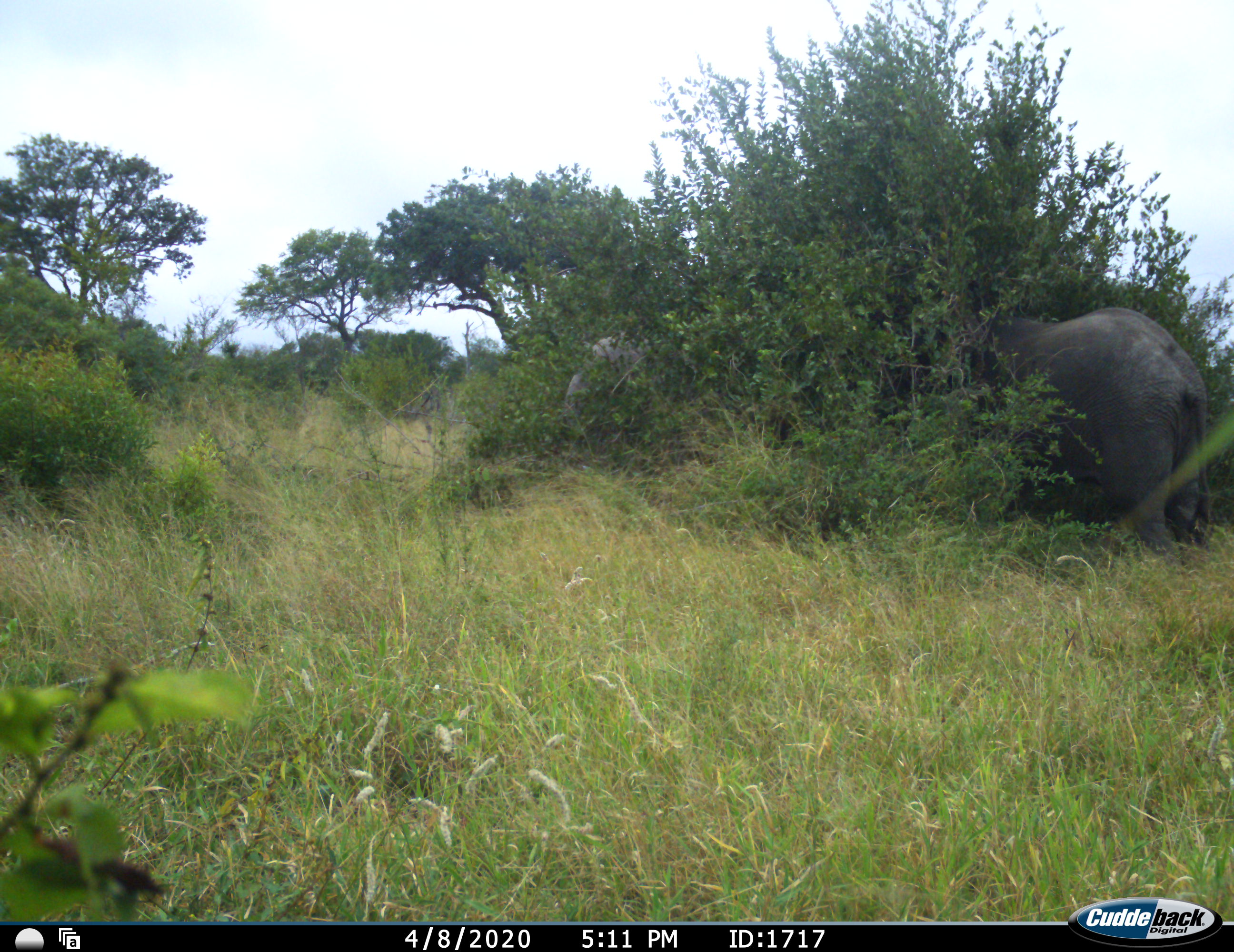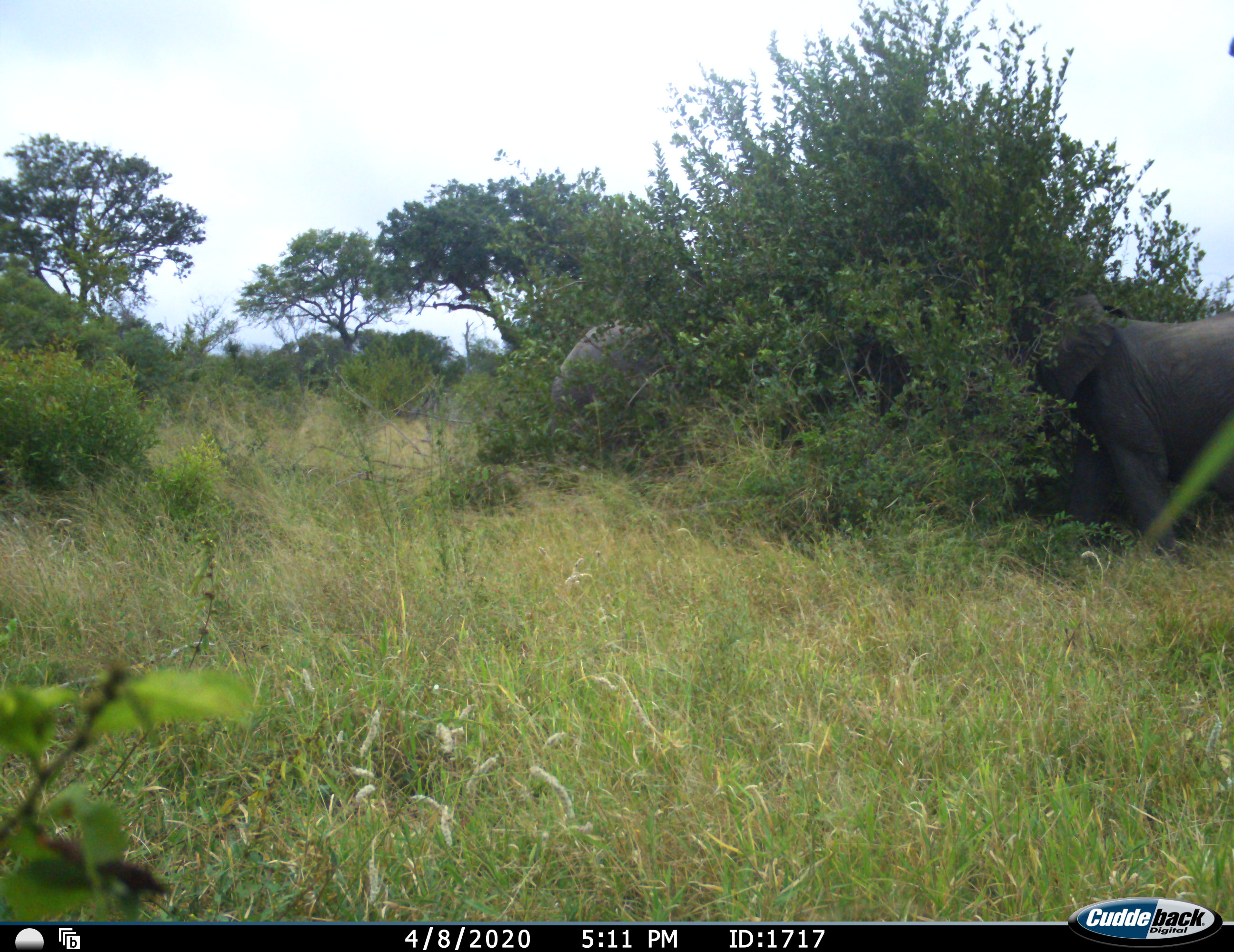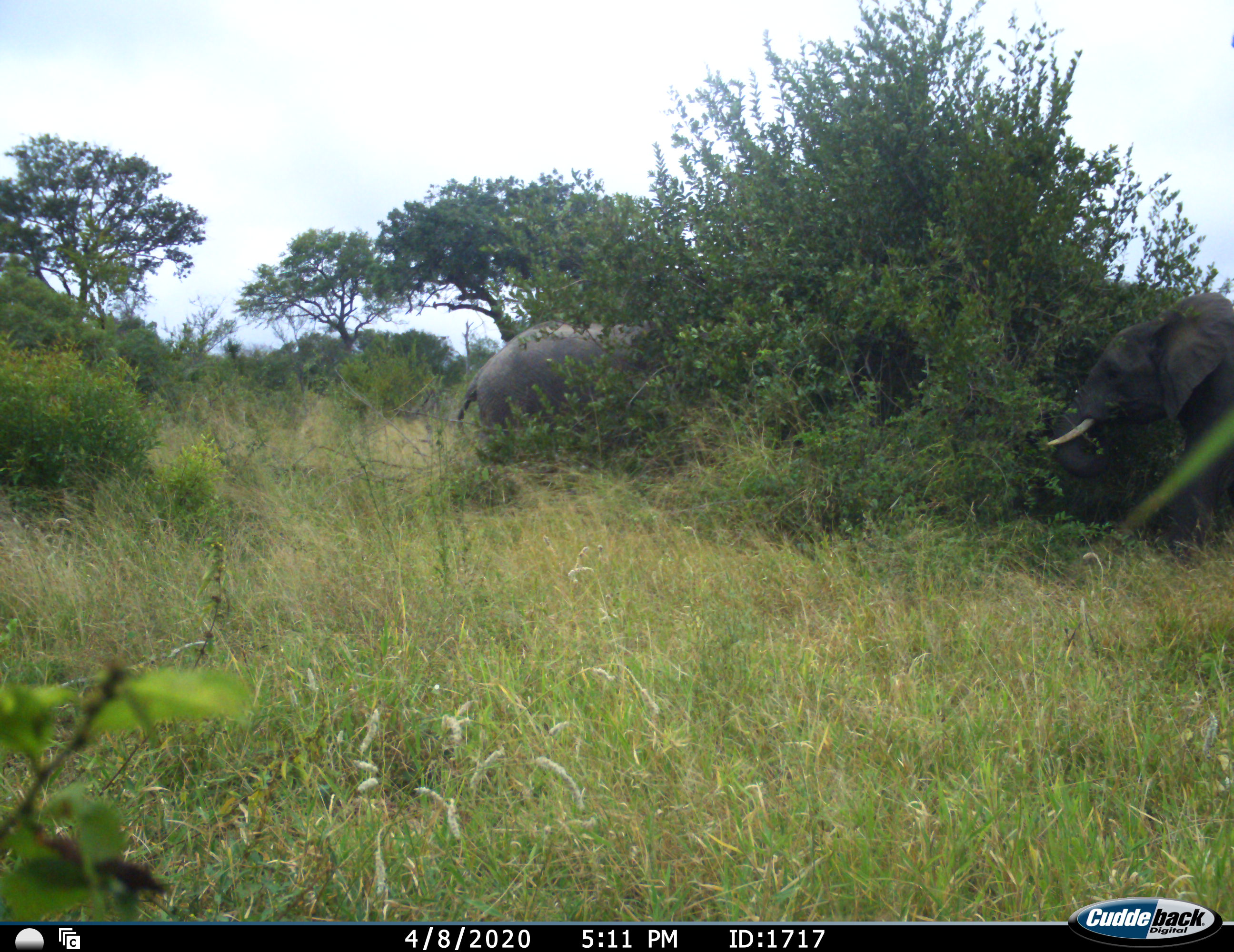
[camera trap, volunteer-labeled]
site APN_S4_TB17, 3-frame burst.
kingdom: Animalia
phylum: Chordata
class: Mammalia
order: Proboscidea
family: Elephantidae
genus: Loxodonta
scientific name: Loxodonta africana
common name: african bush elephant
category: elephant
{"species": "elephant (african bush elephant) (Loxodonta africana)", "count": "2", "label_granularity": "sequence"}